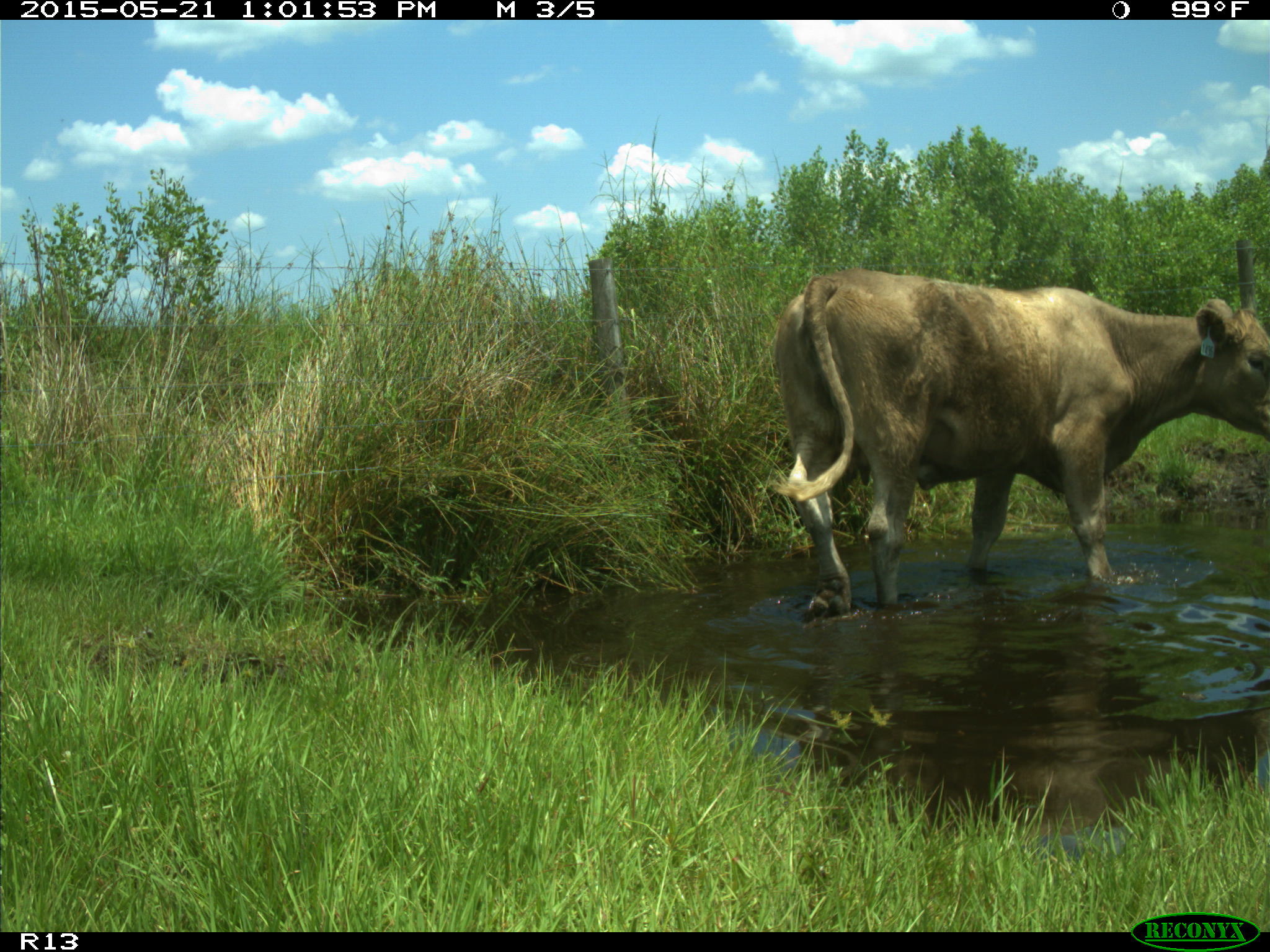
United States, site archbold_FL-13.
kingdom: Animalia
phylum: Chordata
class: Mammalia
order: Artiodactyla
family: Bovidae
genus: Bos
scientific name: Bos taurus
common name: domestic cow